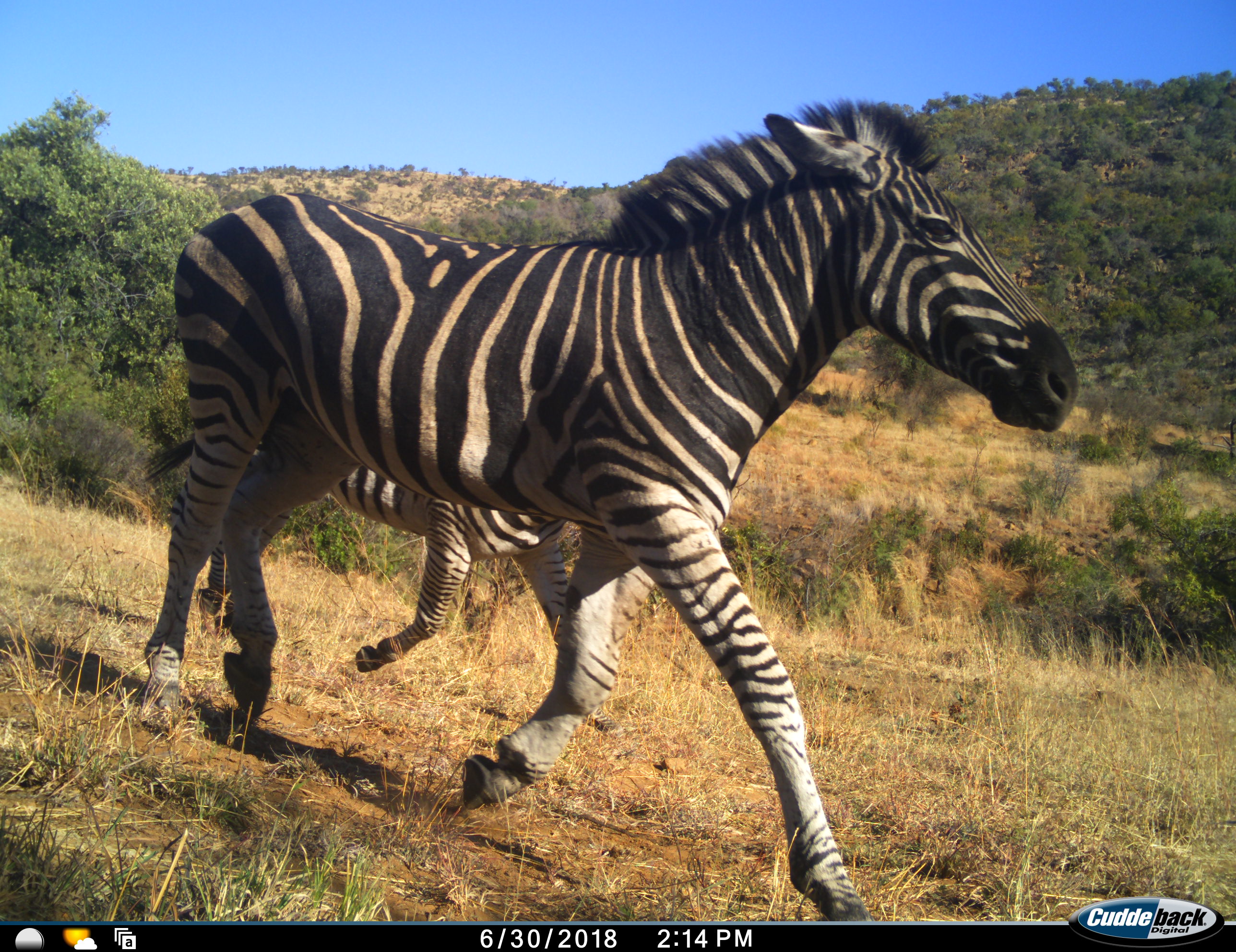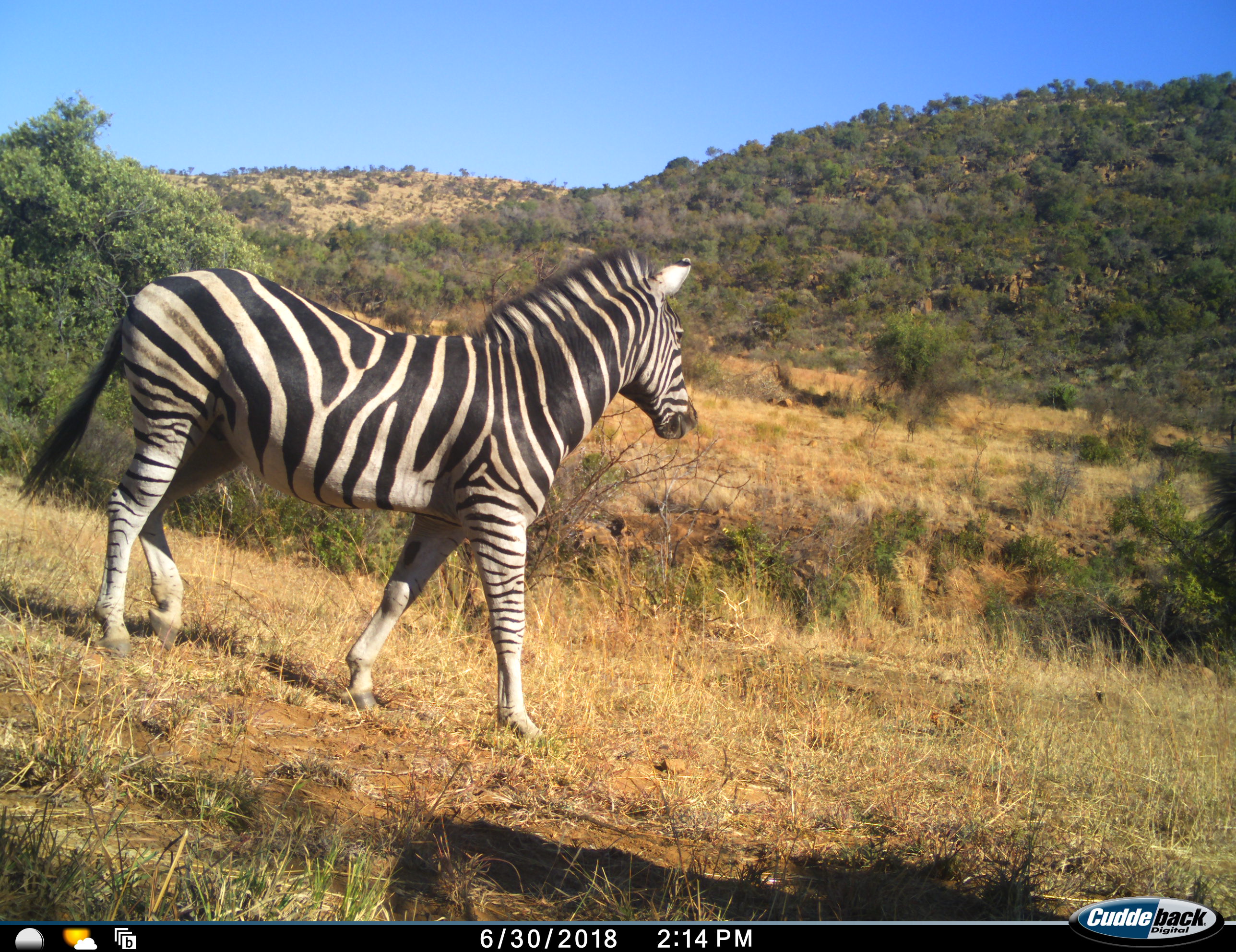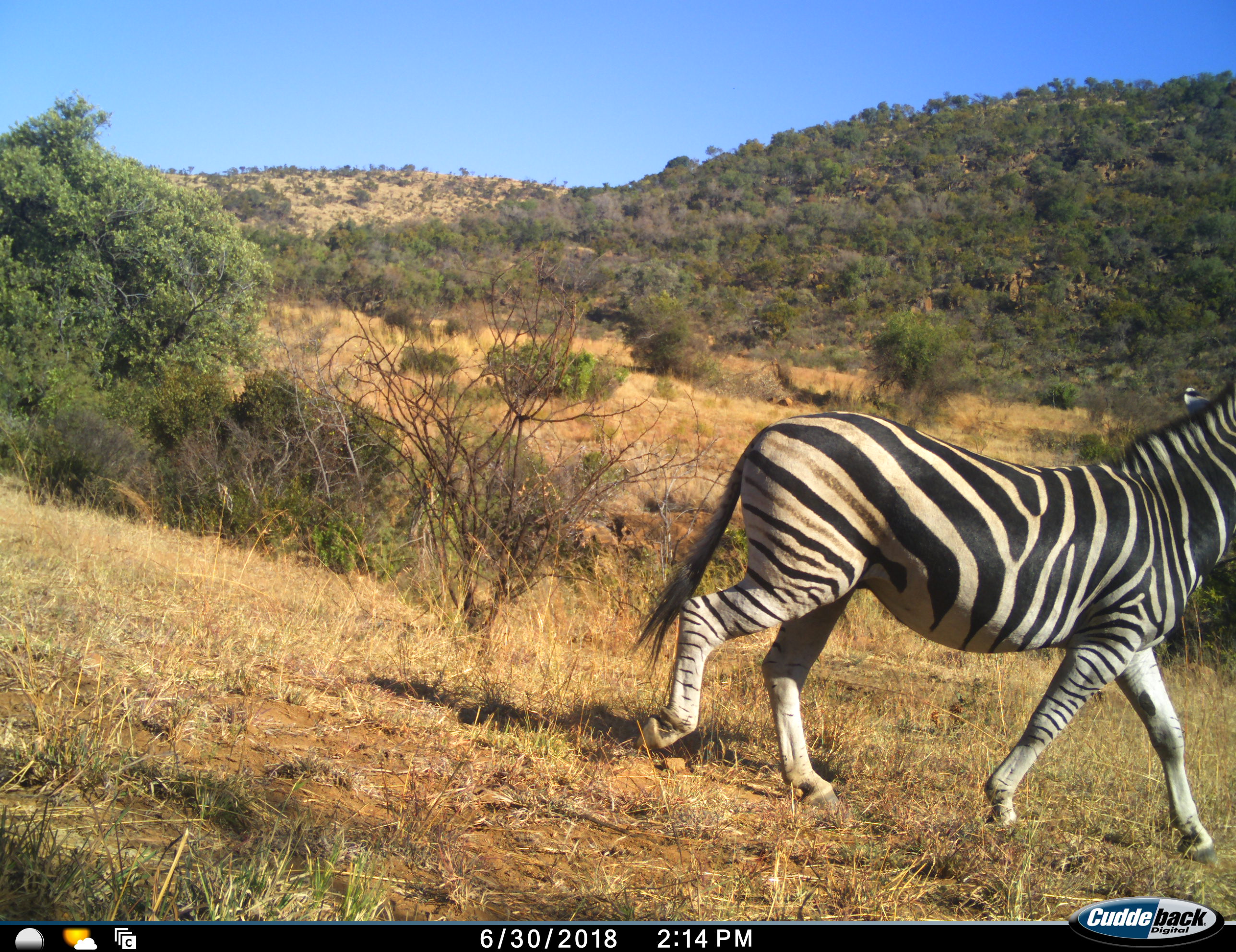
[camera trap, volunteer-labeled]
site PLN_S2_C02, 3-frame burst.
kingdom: Animalia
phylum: Chordata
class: Mammalia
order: Perissodactyla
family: Equidae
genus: Equus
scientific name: Equus quagga burchellii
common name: burchell's zebra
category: zebraburchells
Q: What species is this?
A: Zebraburchells (burchell's zebra) (Equus quagga burchellii).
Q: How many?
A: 2.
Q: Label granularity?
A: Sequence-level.